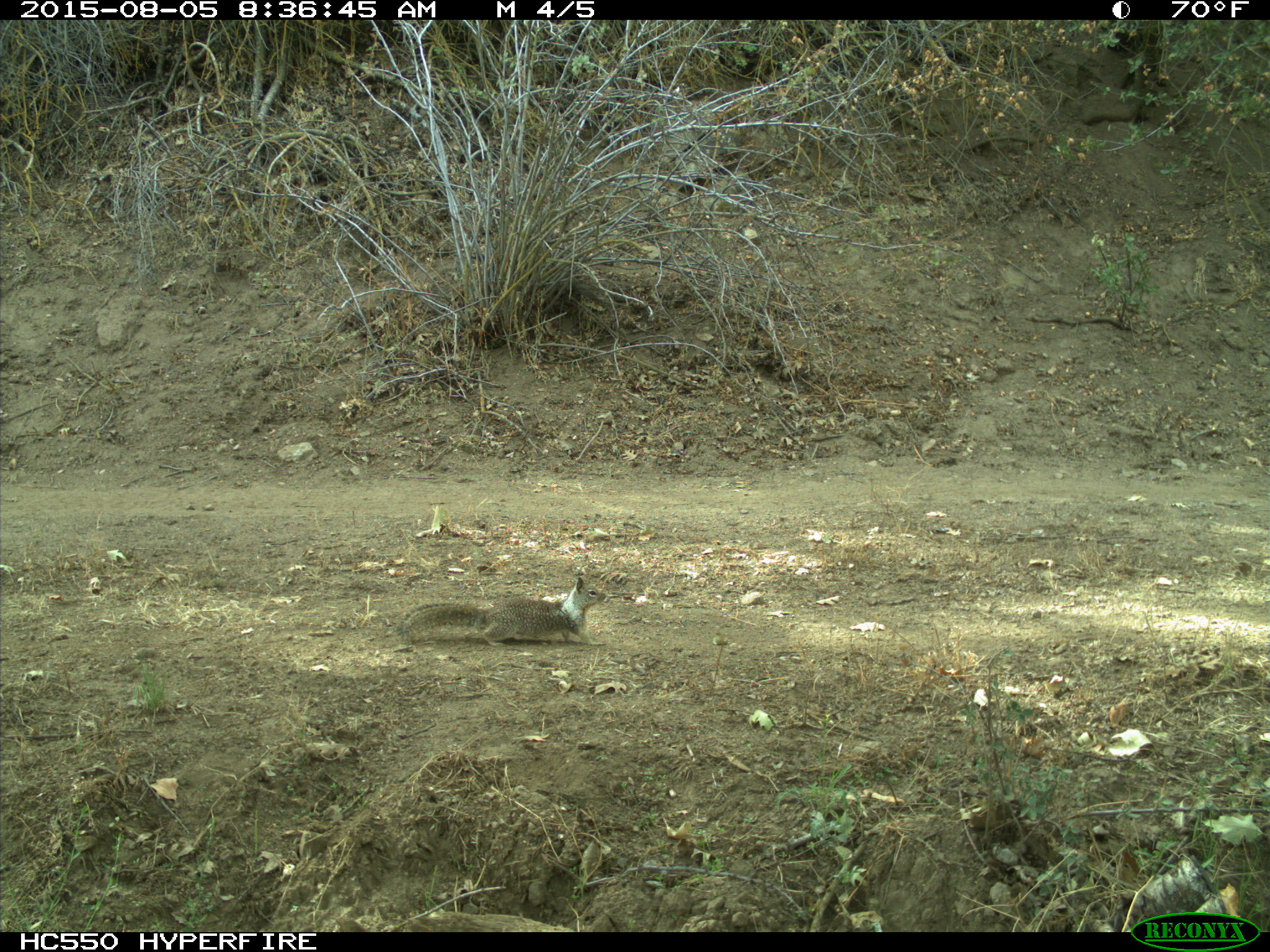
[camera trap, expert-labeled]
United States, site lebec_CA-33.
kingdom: Animalia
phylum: Chordata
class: Mammalia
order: Rodentia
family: Sciuridae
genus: Otospermophilus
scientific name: Otospermophilus beecheyi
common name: california ground squirrel